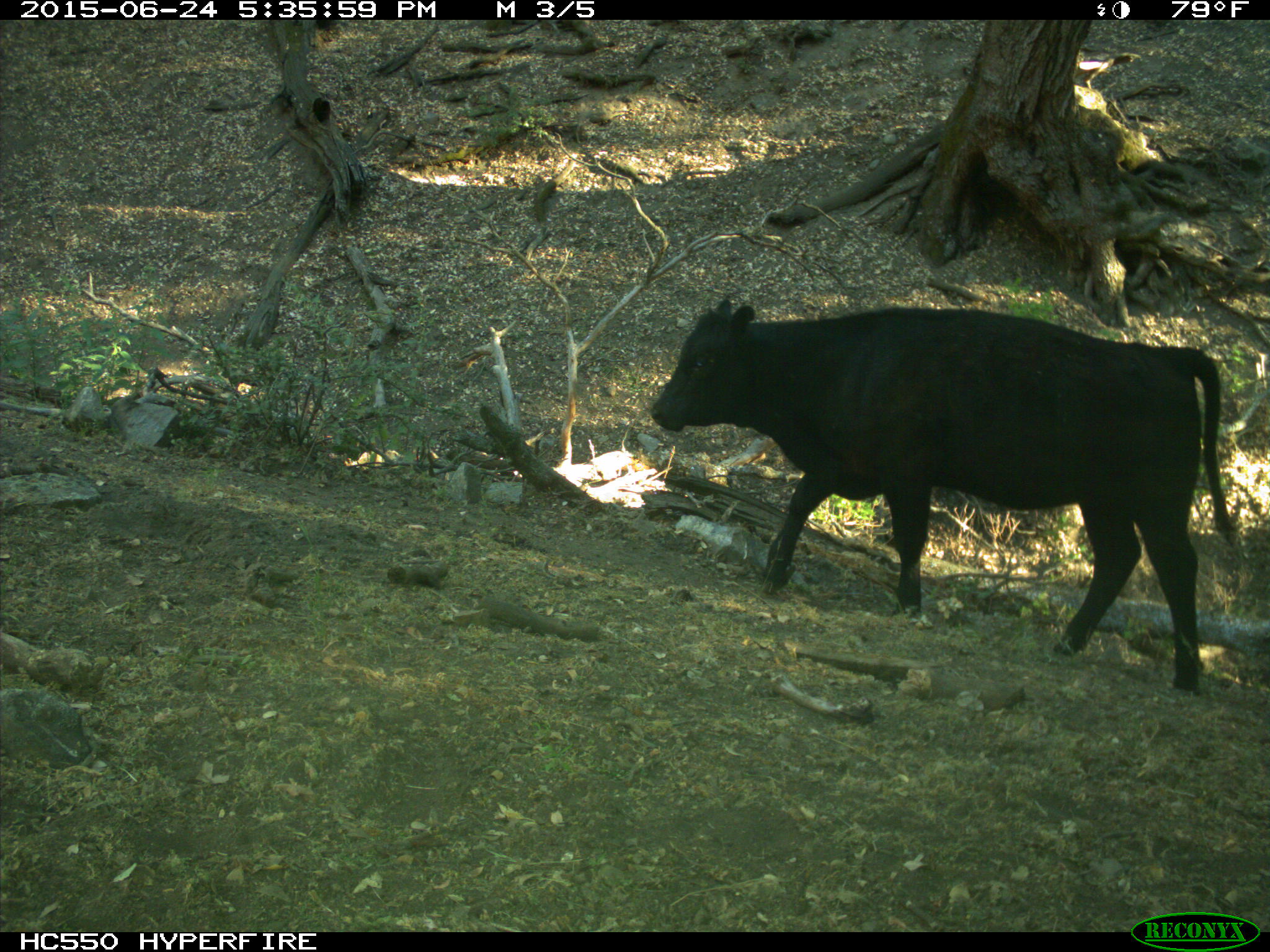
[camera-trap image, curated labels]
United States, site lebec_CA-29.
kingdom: Animalia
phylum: Chordata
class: Mammalia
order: Artiodactyla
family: Bovidae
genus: Bos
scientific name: Bos taurus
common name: domestic cow